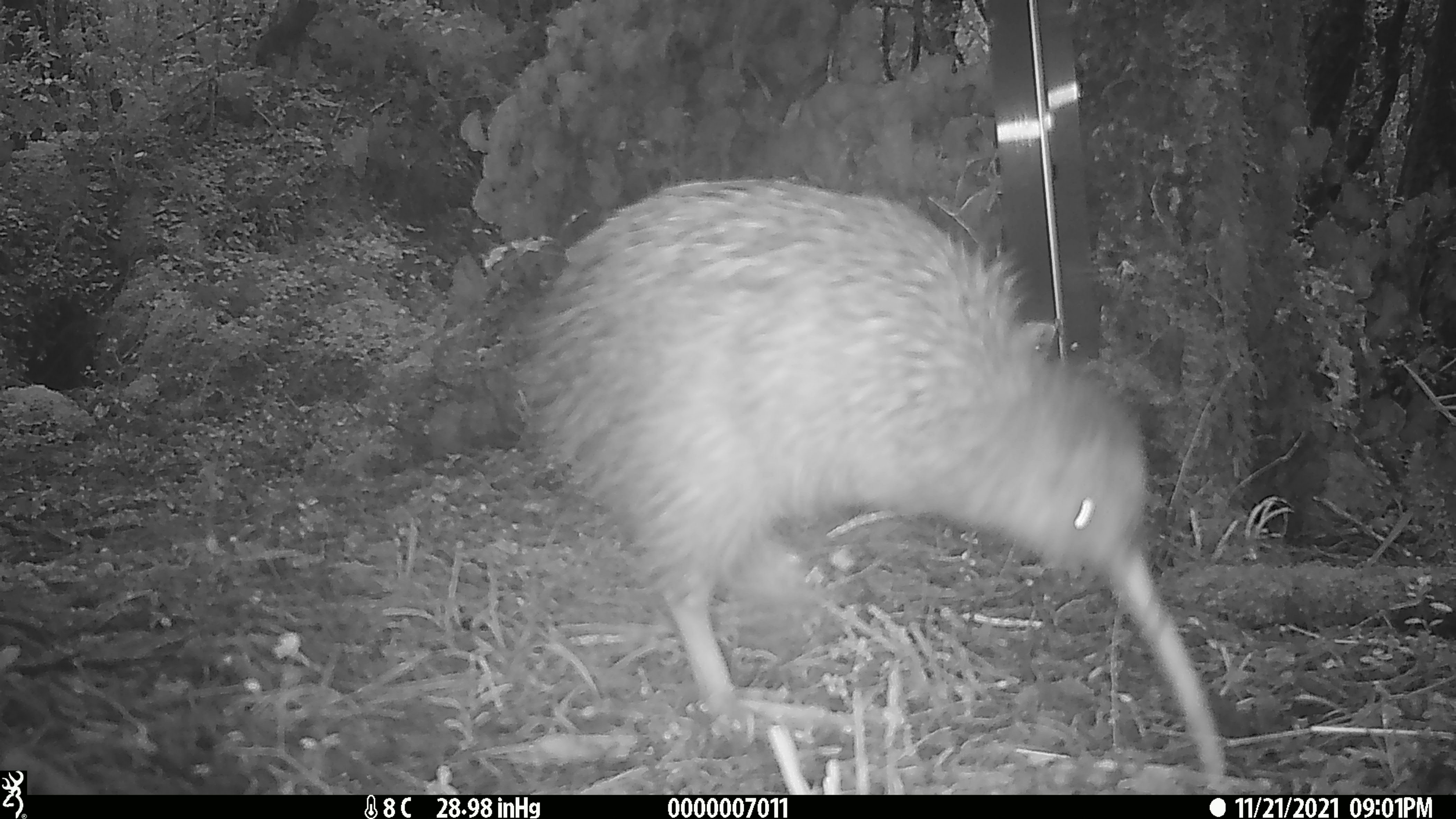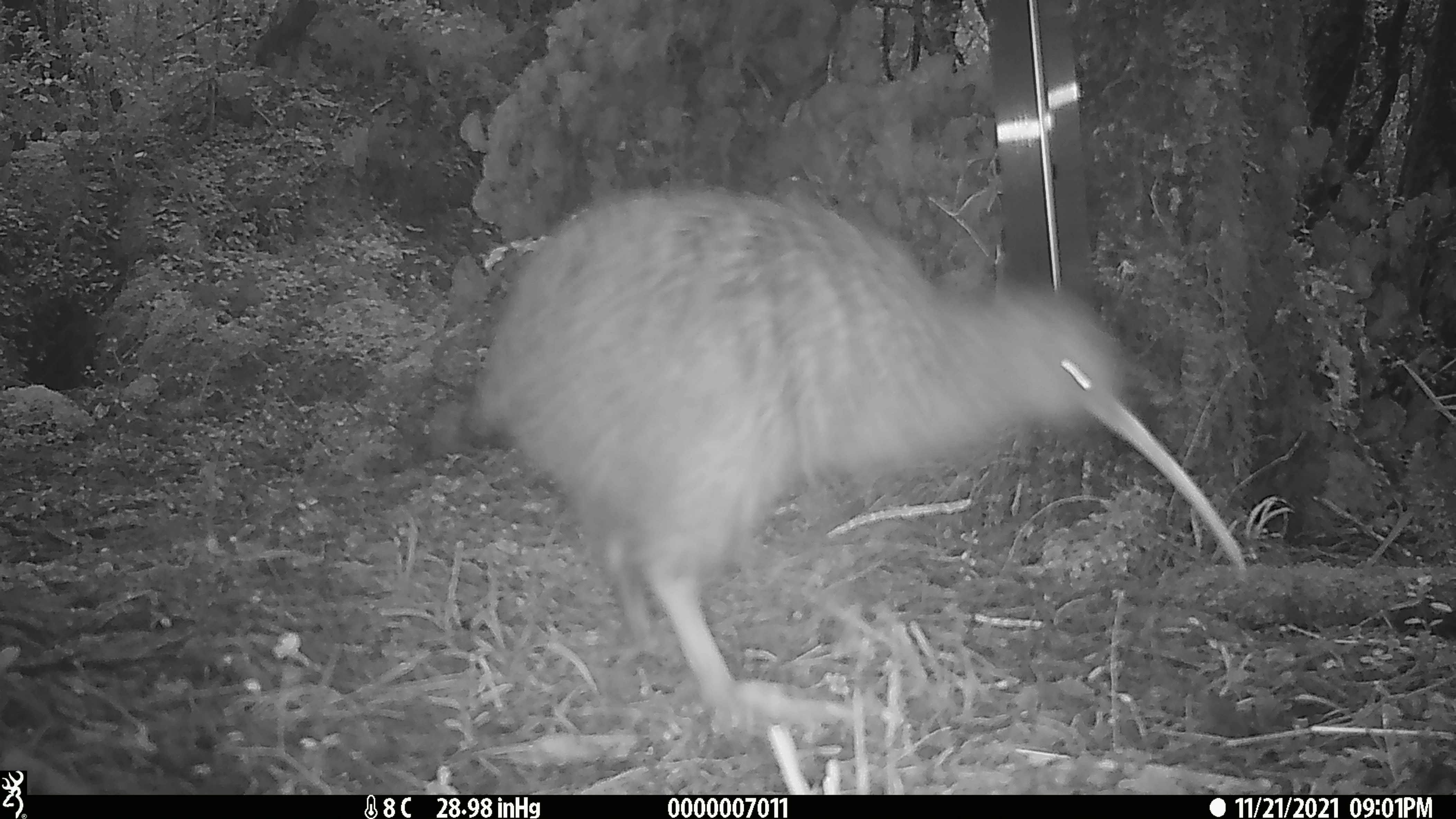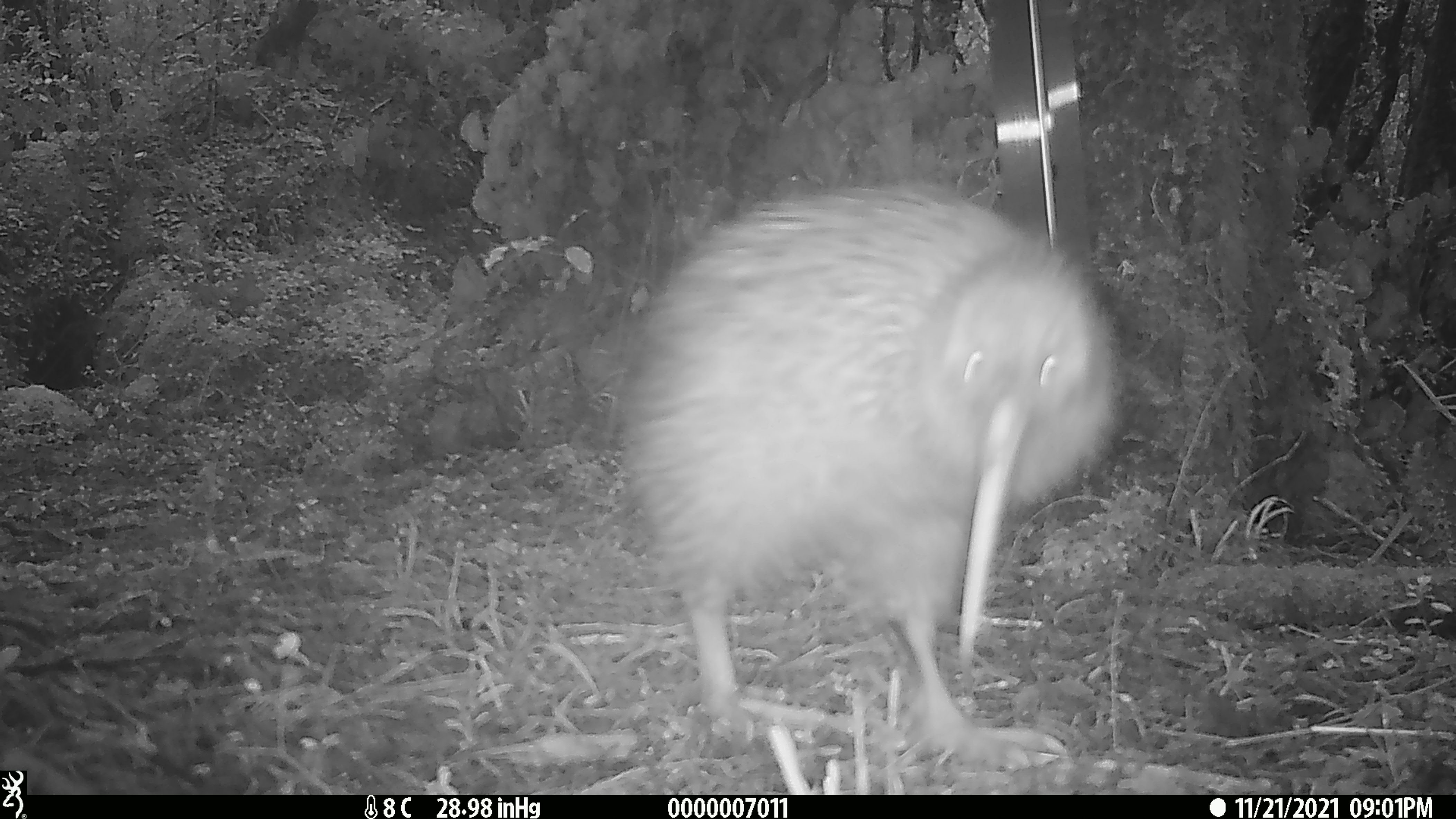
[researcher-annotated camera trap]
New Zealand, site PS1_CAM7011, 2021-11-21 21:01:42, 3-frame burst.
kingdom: Animalia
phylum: Chordata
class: Aves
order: Apterygiformes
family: Apterygidae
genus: Apteryx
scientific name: Apteryx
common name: kiwi